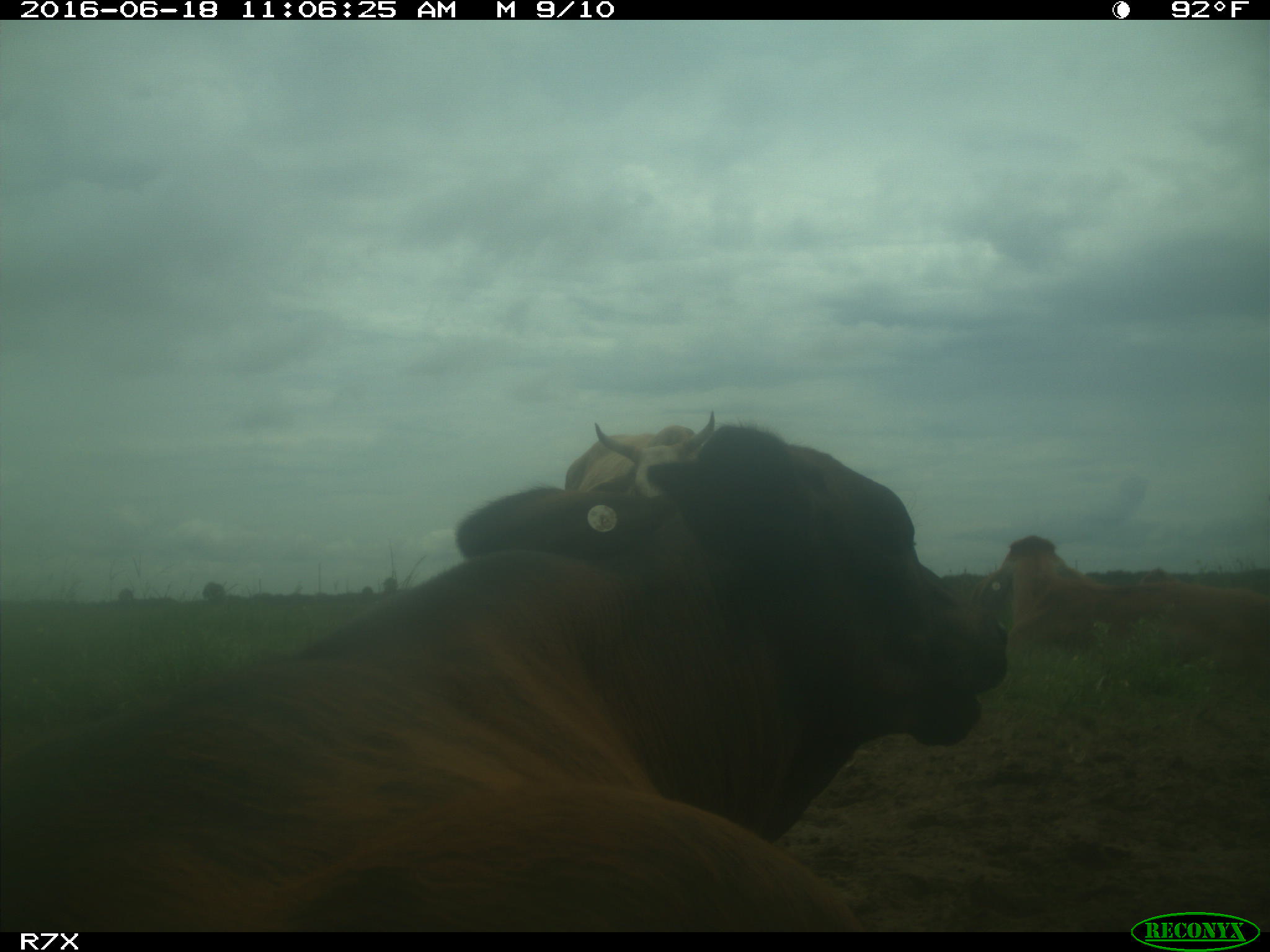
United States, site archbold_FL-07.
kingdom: Animalia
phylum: Chordata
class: Mammalia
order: Artiodactyla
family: Bovidae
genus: Bos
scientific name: Bos taurus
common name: domestic cow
Bos taurus (domestic cow).